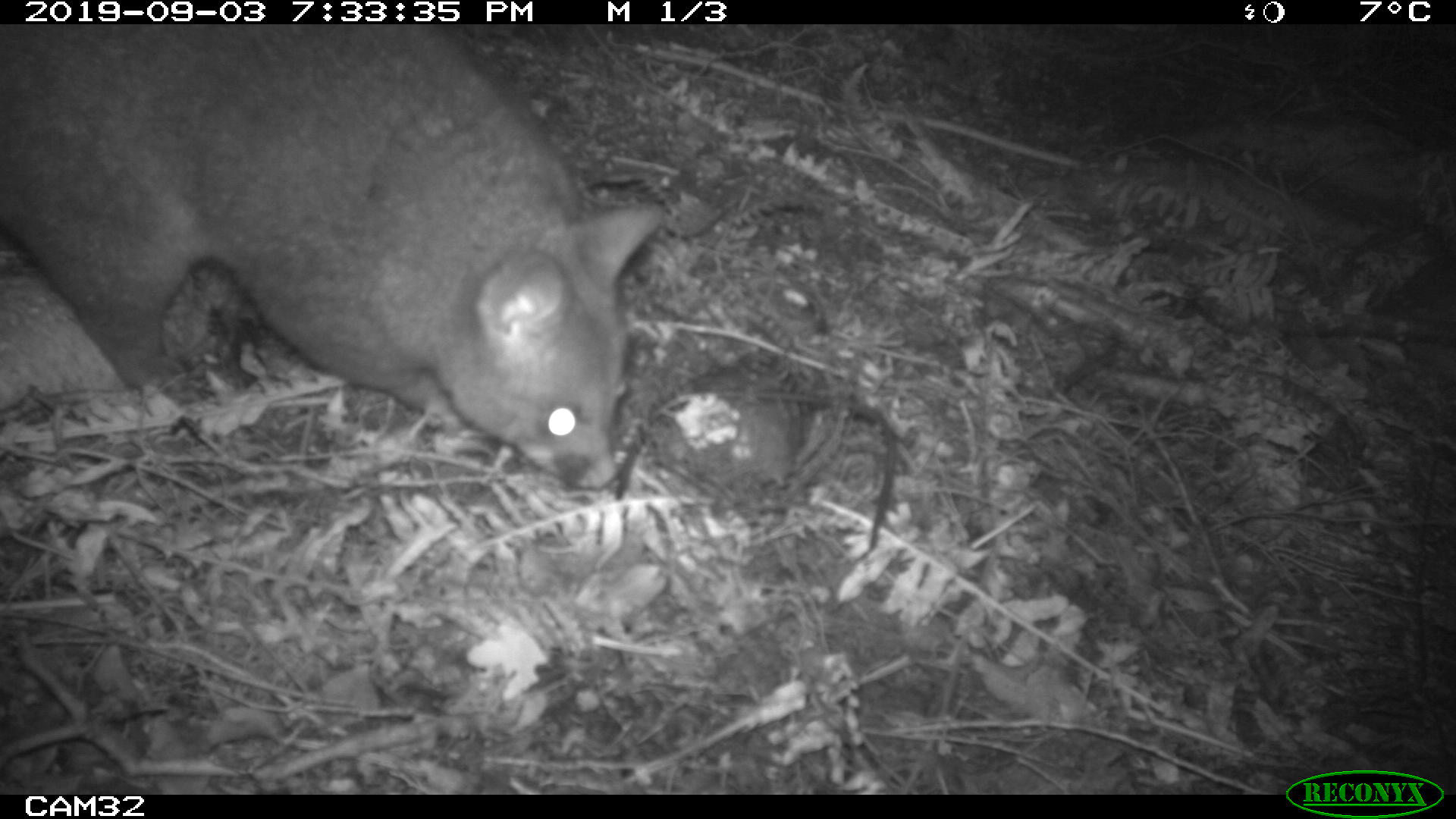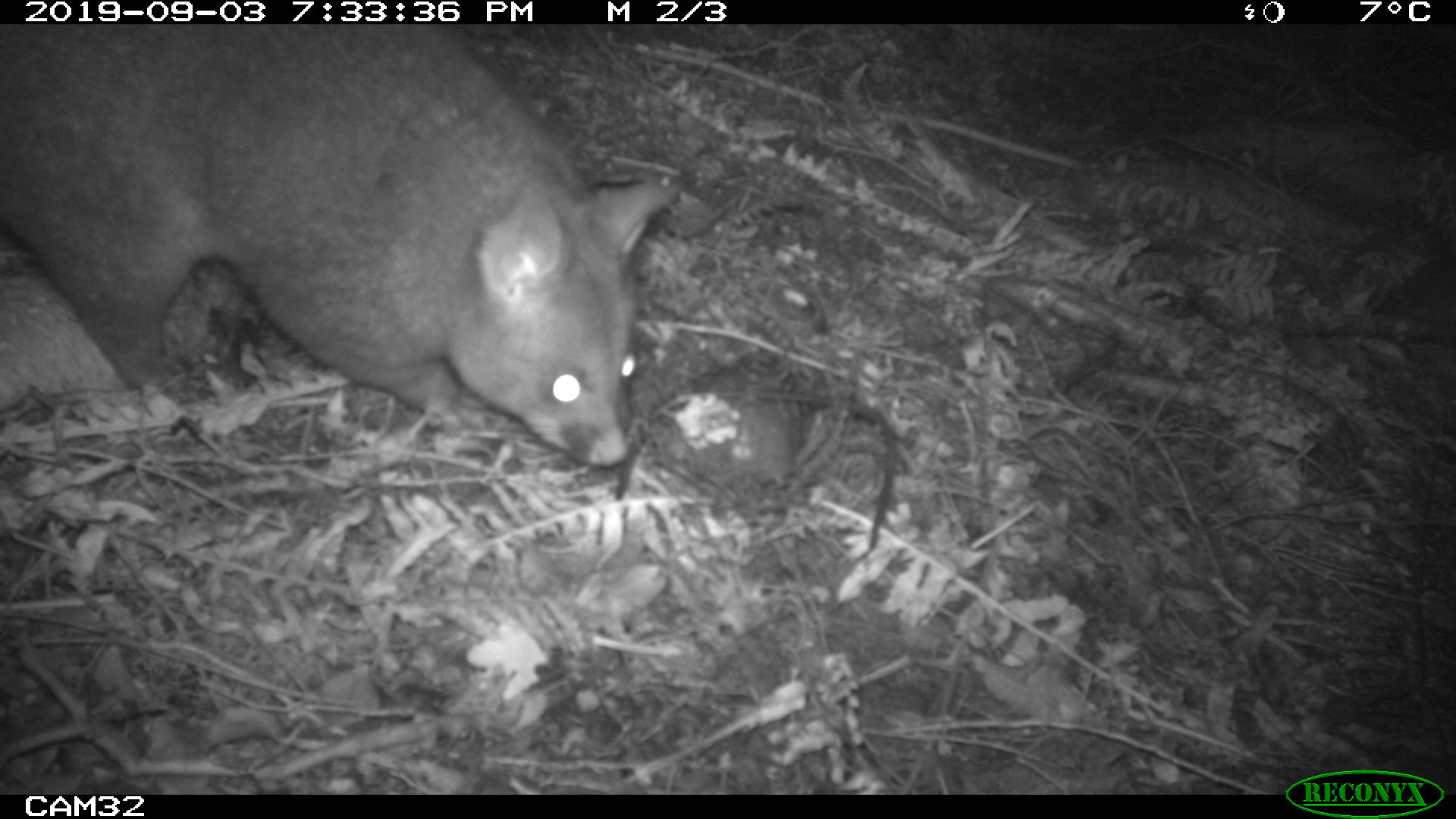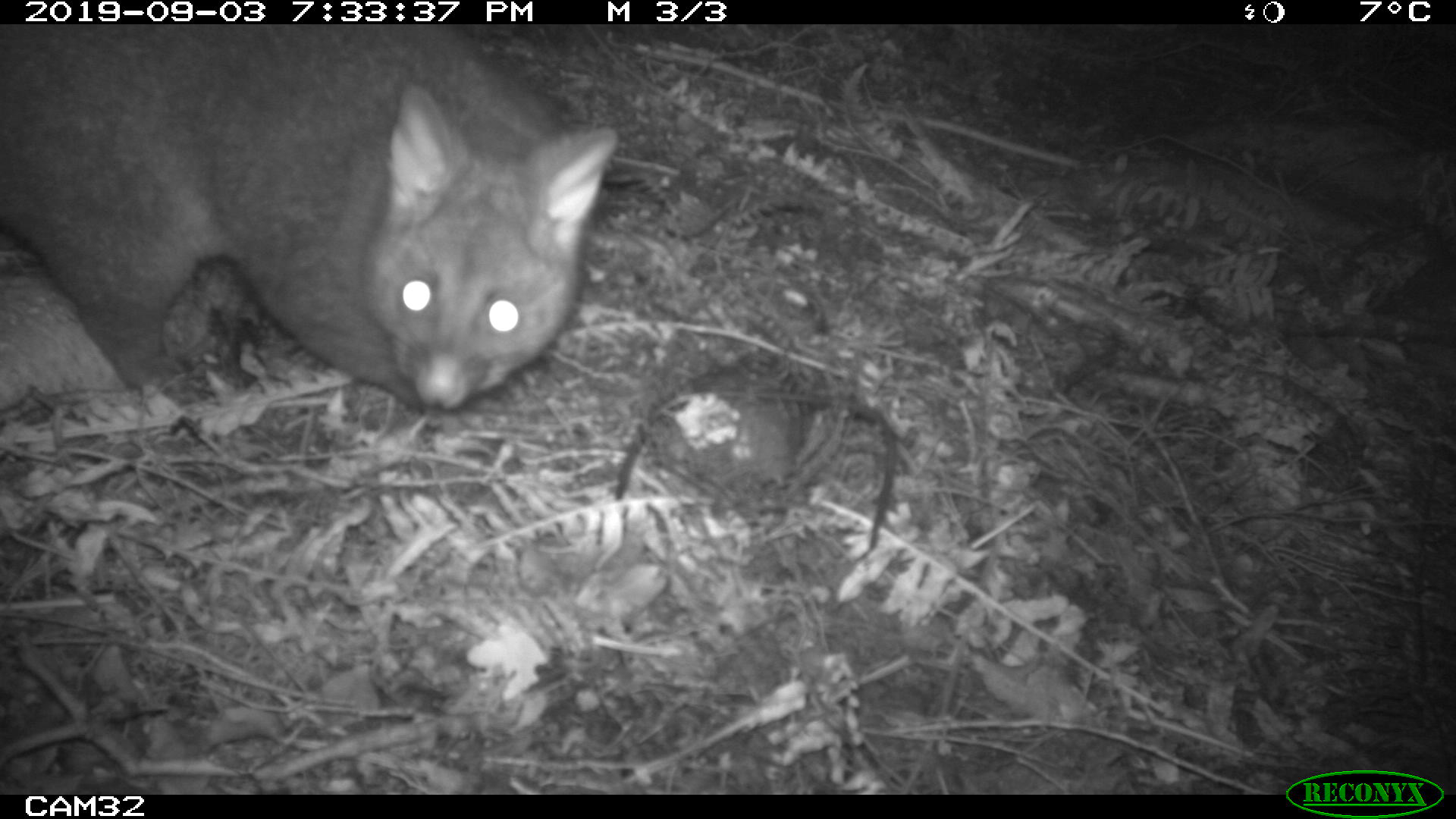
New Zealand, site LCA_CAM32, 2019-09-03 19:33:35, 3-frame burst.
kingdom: Animalia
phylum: Chordata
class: Mammalia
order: Diprotodontia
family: Phalangeridae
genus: Trichosurus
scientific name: Trichosurus vulpecula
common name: common brushtail possum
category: possum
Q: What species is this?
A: Possum (common brushtail possum) (Trichosurus vulpecula).